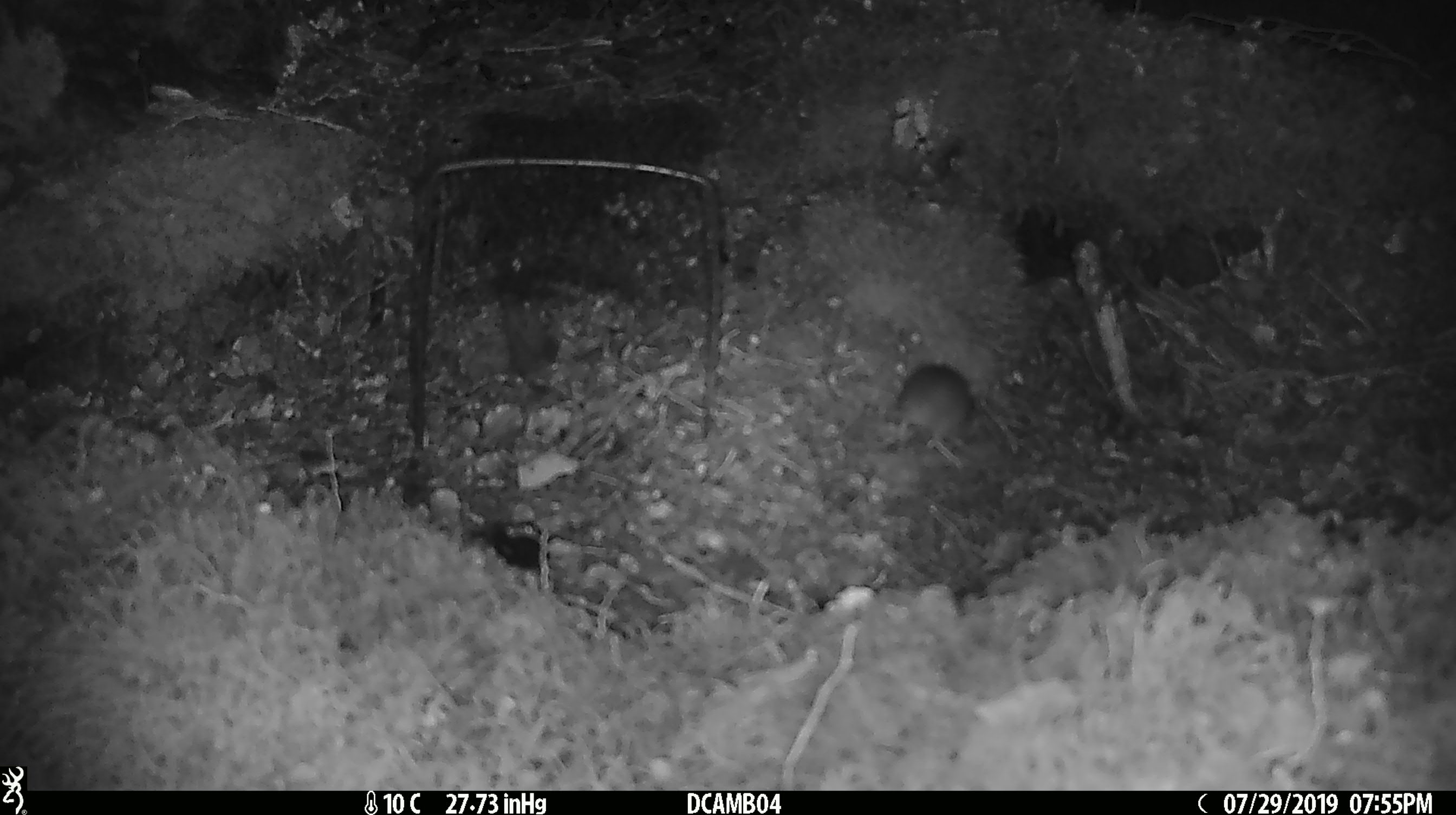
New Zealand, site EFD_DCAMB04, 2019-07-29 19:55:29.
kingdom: Animalia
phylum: Chordata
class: Mammalia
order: Rodentia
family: Muridae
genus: Mus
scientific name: Mus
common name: mouse